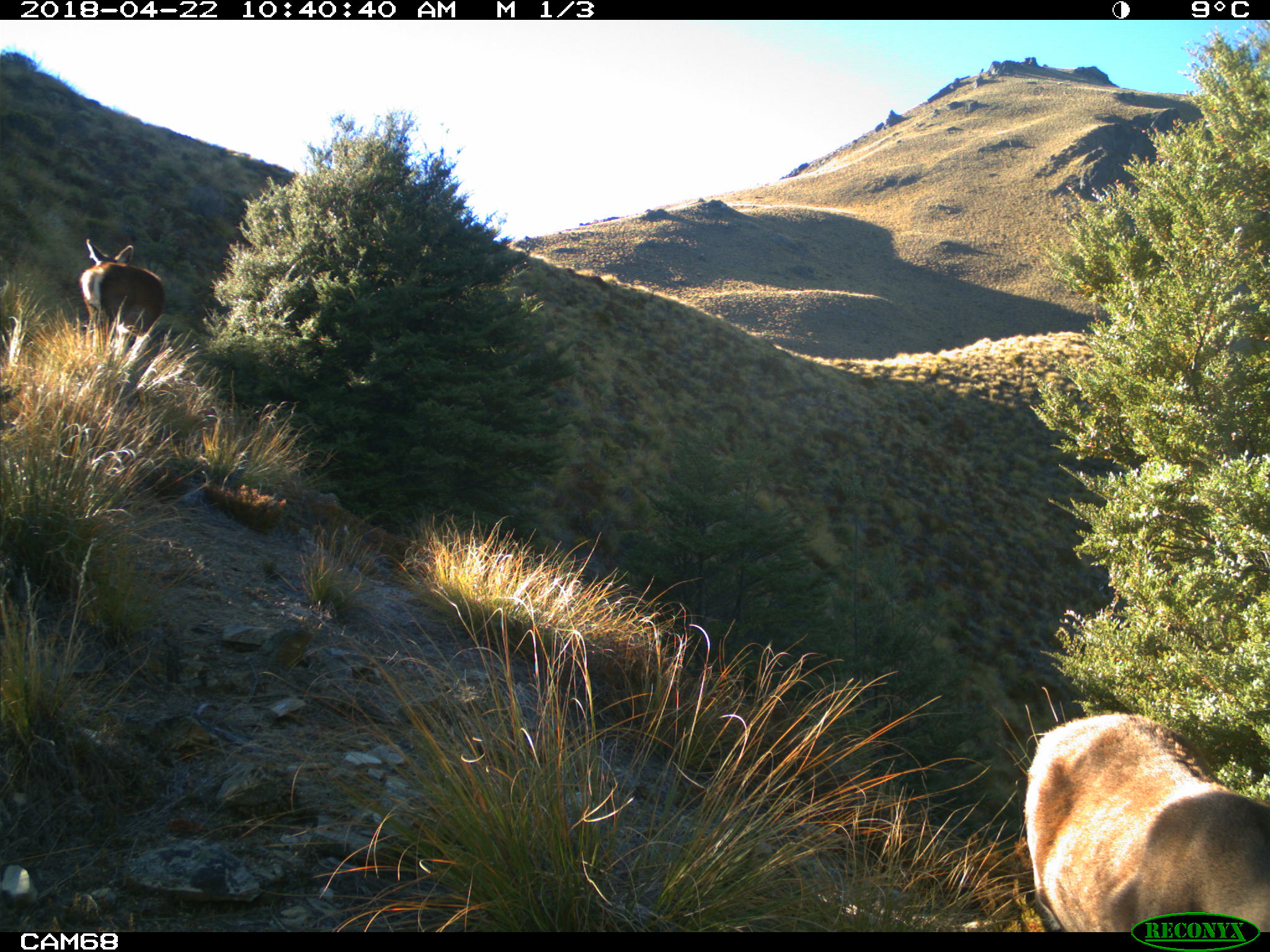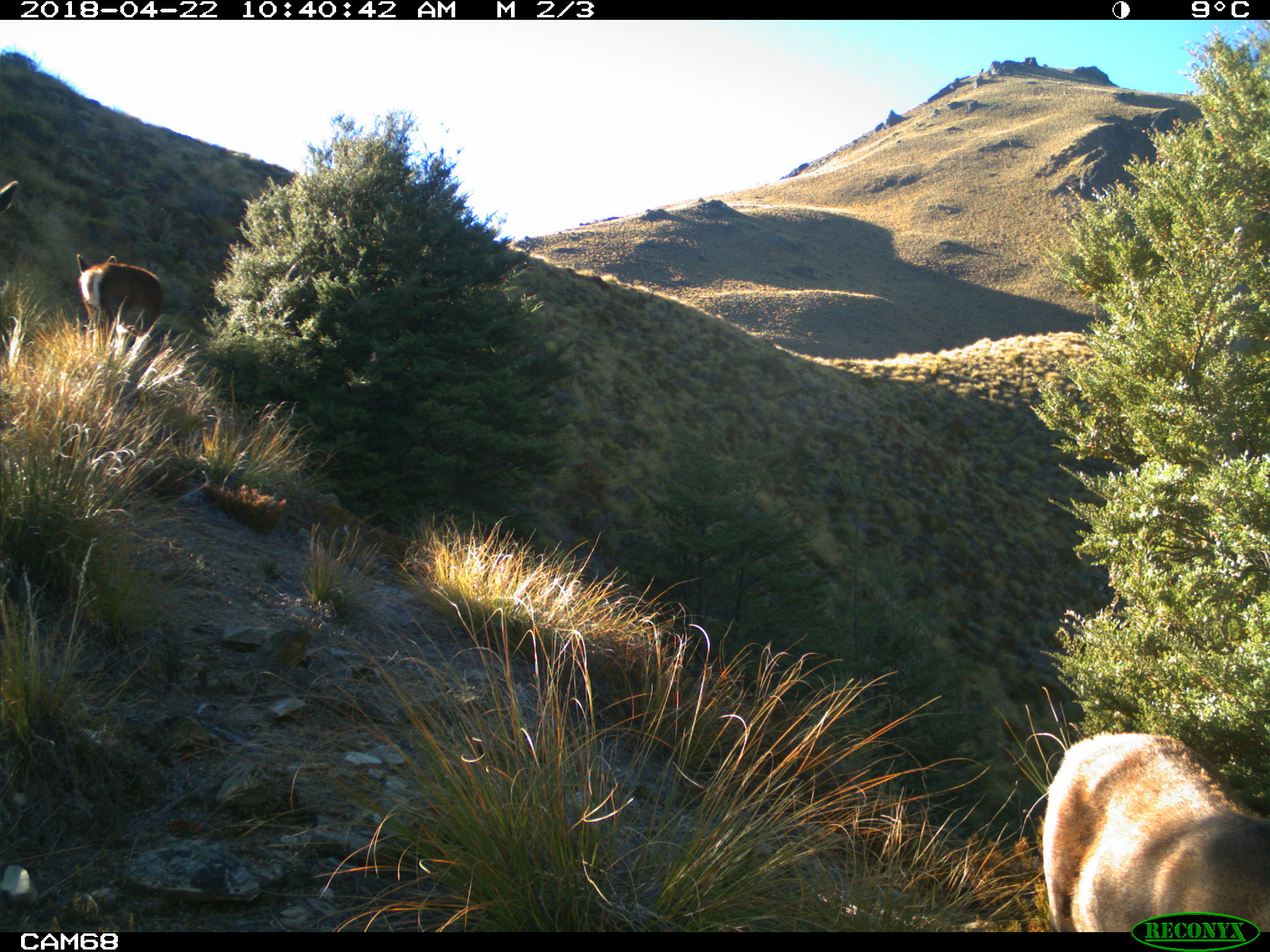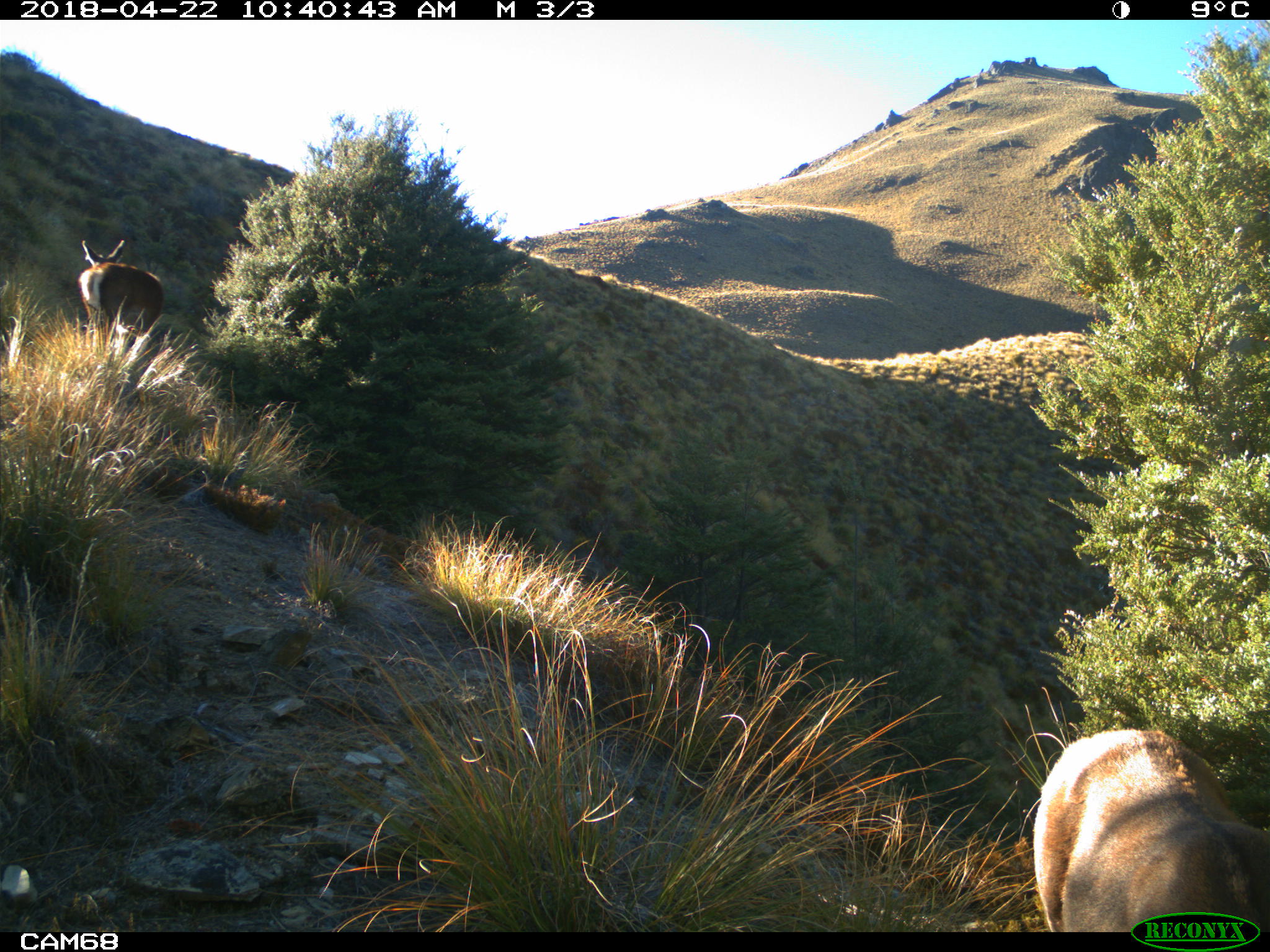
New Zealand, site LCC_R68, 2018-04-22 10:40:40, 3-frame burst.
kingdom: Animalia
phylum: Chordata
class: Mammalia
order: Artiodactyla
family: Cervidae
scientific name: Cervidae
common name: deer